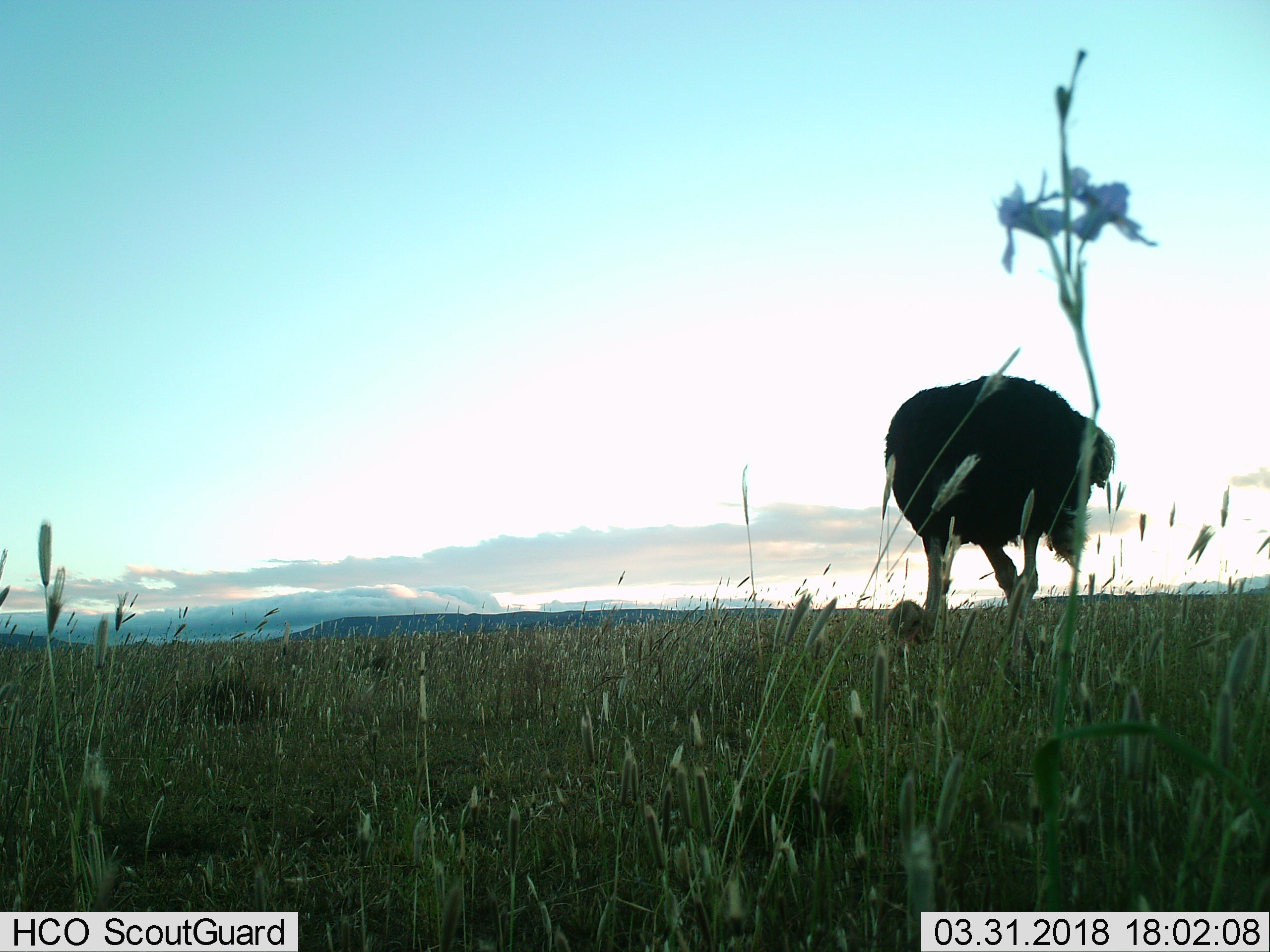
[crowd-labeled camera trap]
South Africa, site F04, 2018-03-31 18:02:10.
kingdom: Animalia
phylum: Chordata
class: Aves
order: Struthioniformes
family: Struthionidae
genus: Struthio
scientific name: Struthio camelus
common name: ostrich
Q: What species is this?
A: Ostrich (Struthio camelus).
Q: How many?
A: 1.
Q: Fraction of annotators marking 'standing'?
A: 25%.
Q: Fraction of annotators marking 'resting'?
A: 0%.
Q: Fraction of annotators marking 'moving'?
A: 12%.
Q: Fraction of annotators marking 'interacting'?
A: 0%.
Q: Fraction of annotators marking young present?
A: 0%.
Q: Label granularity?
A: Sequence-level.